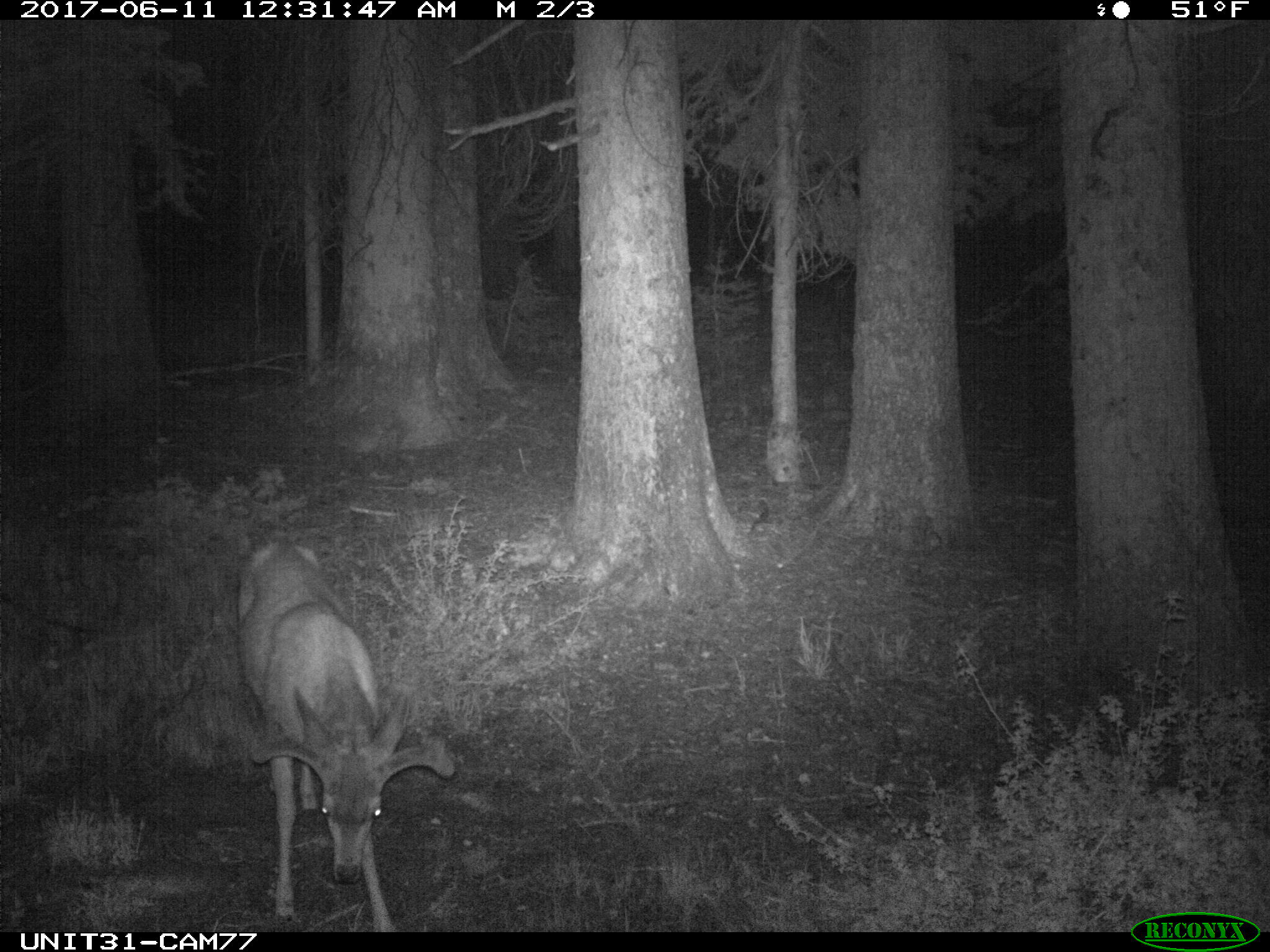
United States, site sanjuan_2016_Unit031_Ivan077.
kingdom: Animalia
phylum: Chordata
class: Mammalia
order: Artiodactyla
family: Cervidae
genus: Odocoileus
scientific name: Odocoileus hemionus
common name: mule deer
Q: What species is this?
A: Odocoileus hemionus (mule deer).